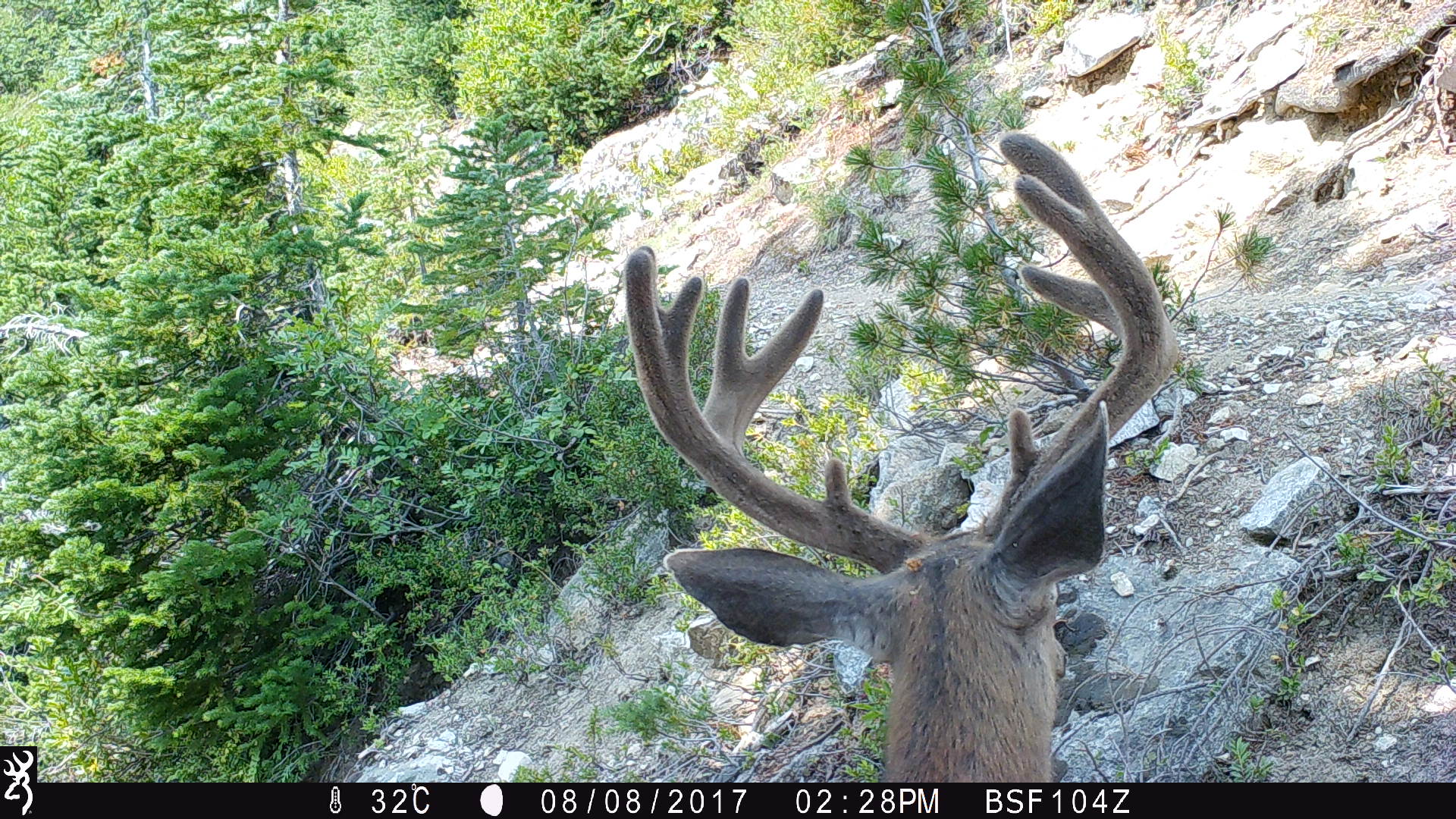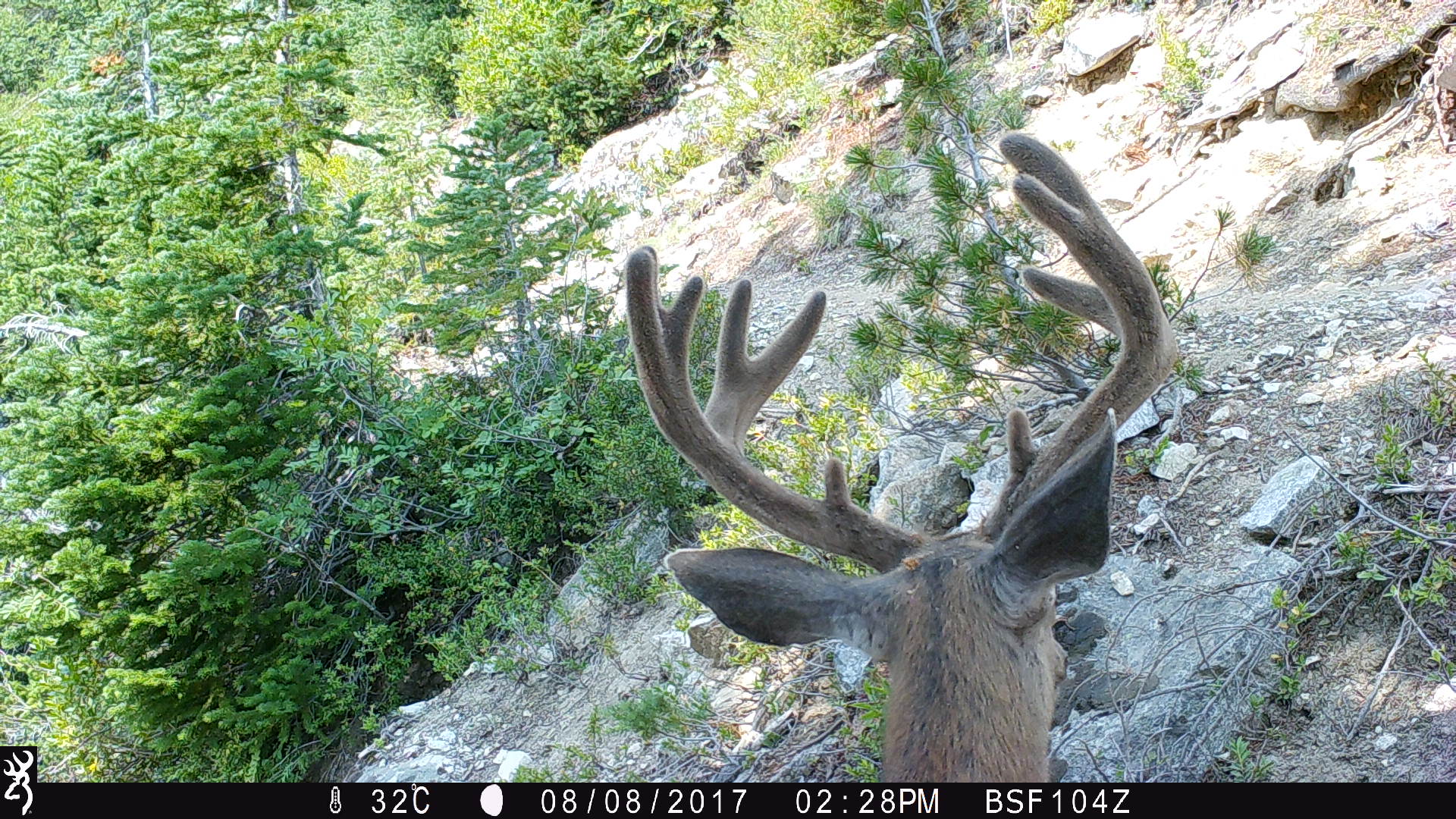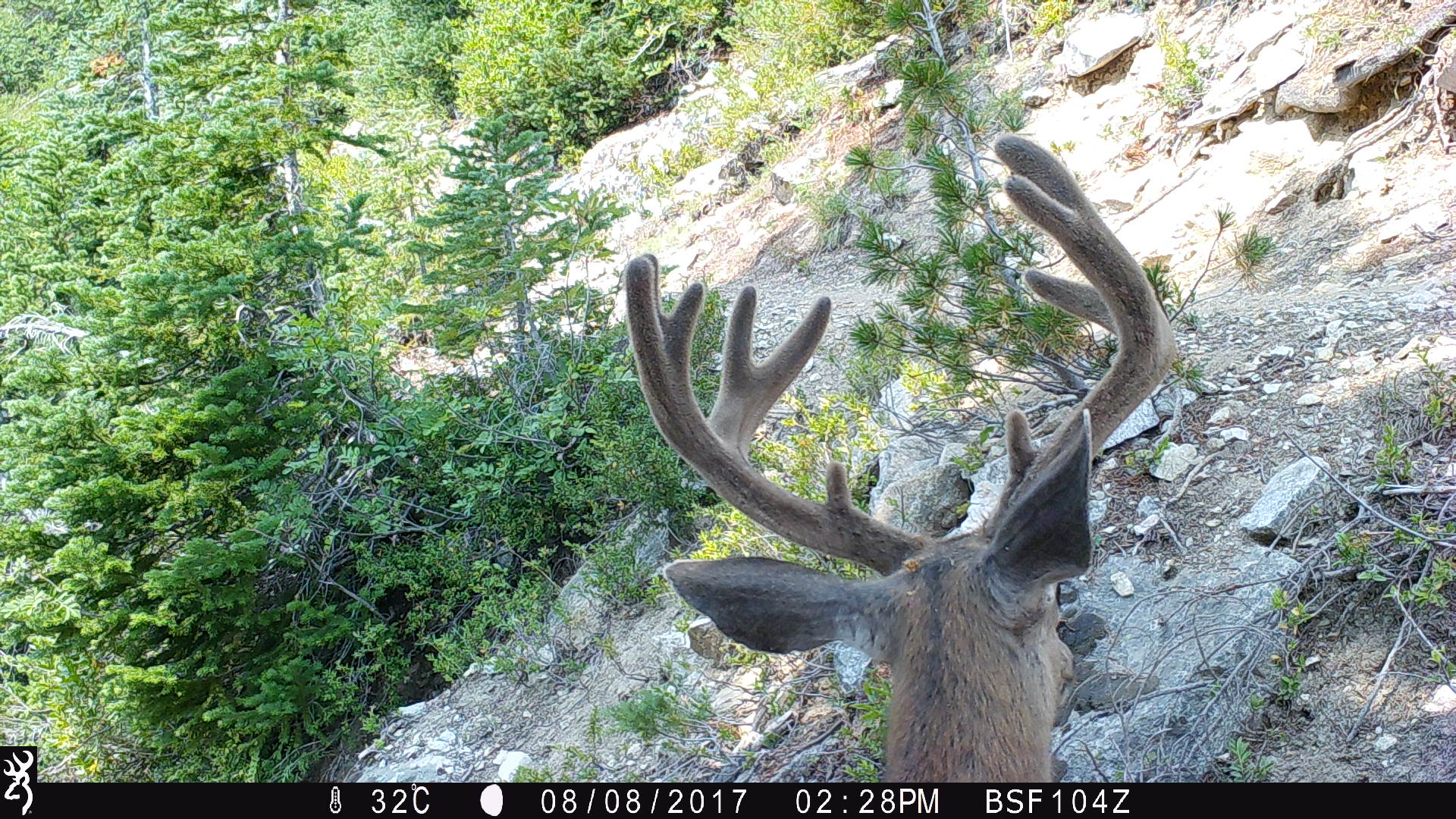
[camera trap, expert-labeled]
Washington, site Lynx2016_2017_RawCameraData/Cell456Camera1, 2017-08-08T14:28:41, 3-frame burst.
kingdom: Animalia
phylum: Chordata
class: Mammalia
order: Artiodactyla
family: Cervidae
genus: Odocoileus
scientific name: Odocoileus hemionus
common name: mule deer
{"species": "Odocoileus hemionus (mule deer)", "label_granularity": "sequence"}